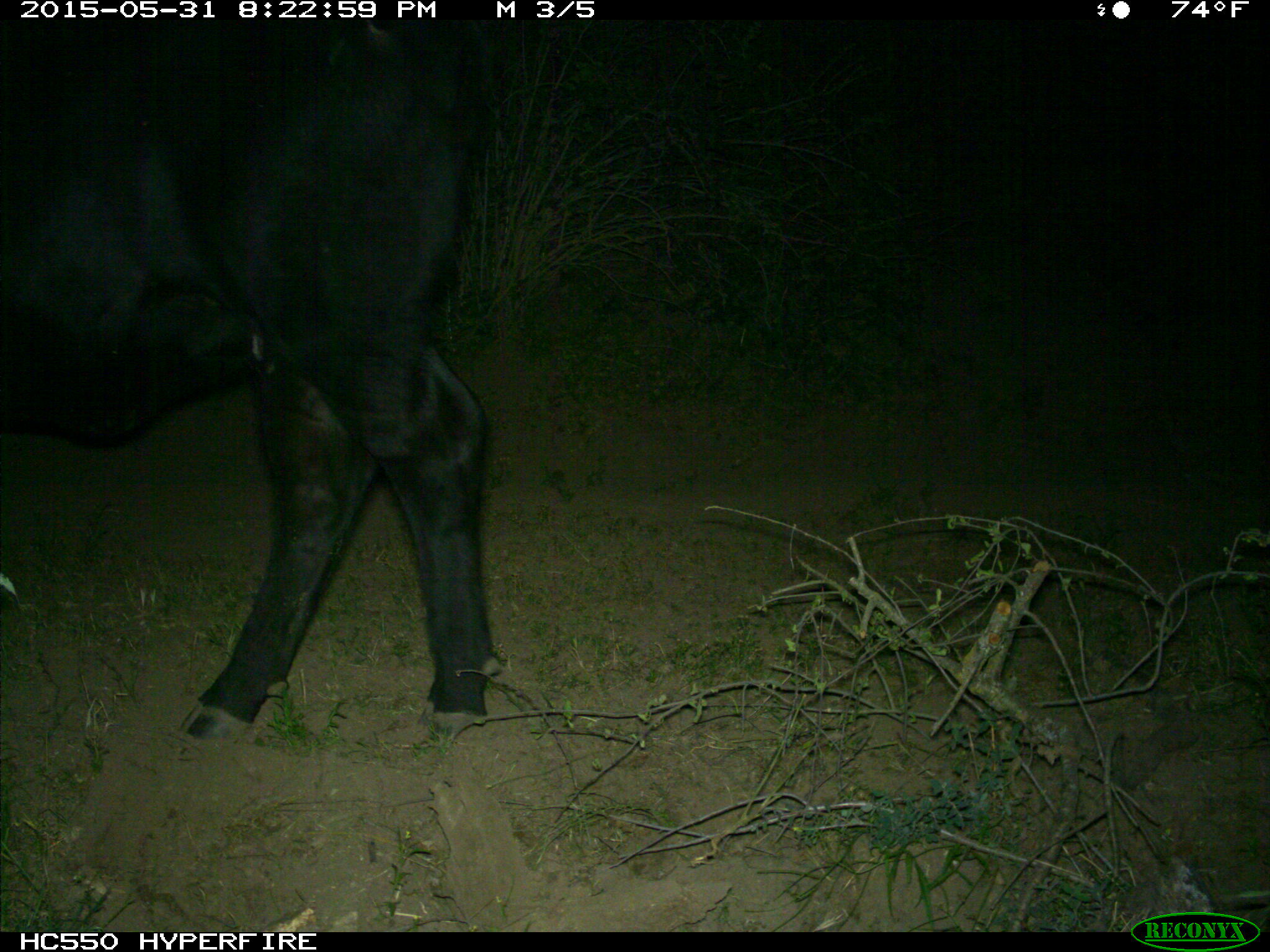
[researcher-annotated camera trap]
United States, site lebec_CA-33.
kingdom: Animalia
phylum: Chordata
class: Mammalia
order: Artiodactyla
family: Bovidae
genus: Bos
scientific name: Bos taurus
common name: domestic cow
Bos taurus (domestic cow).